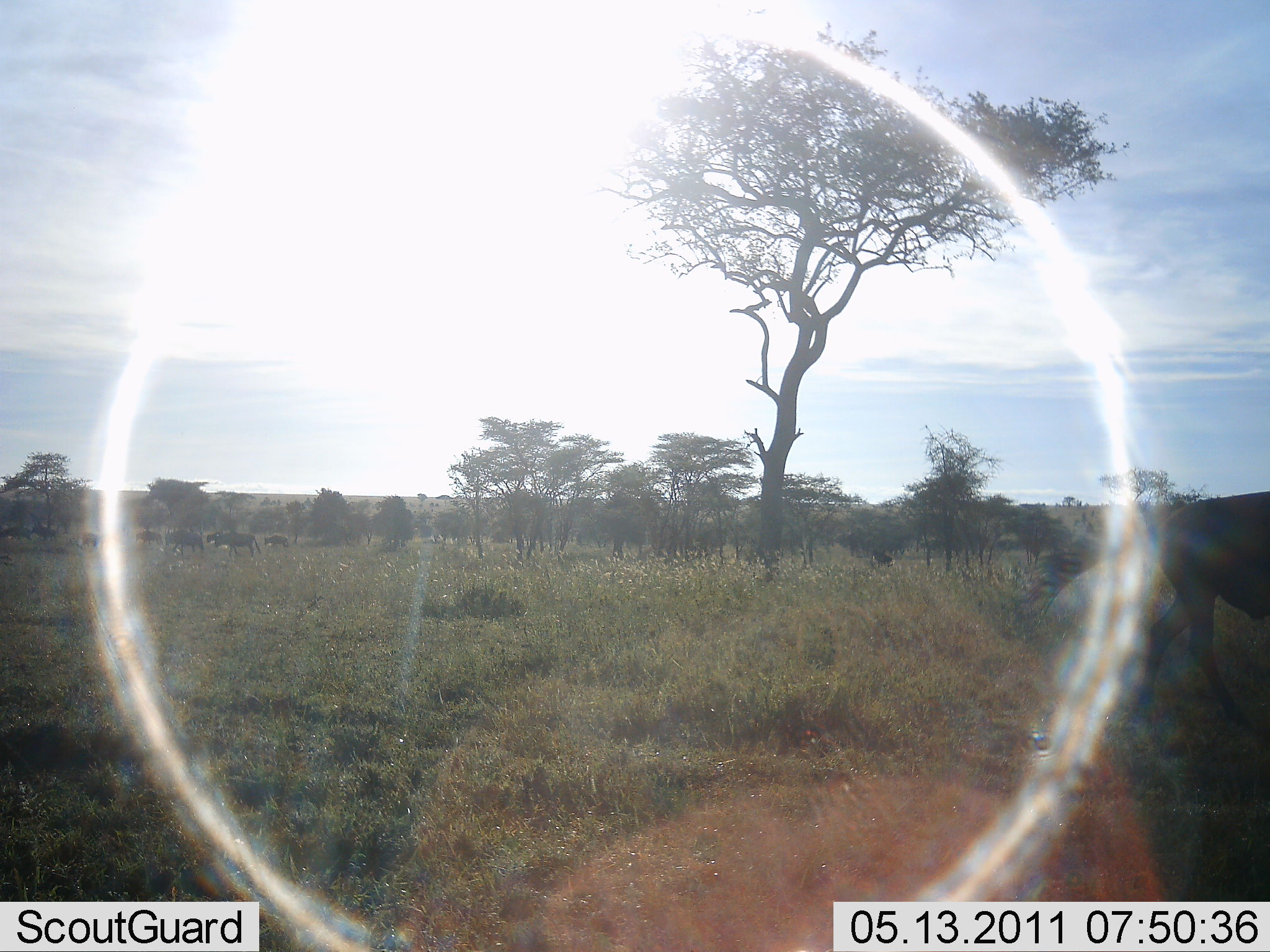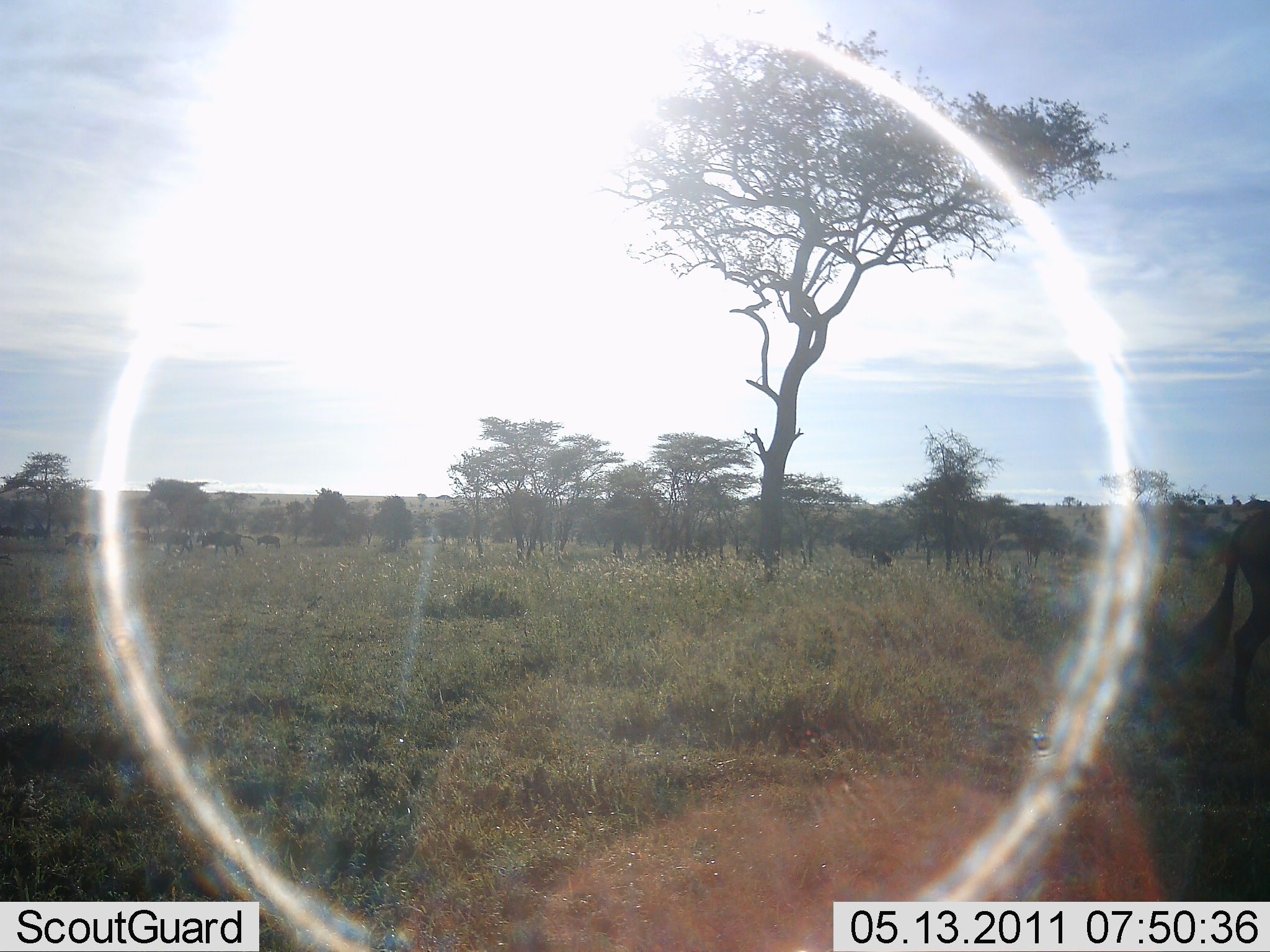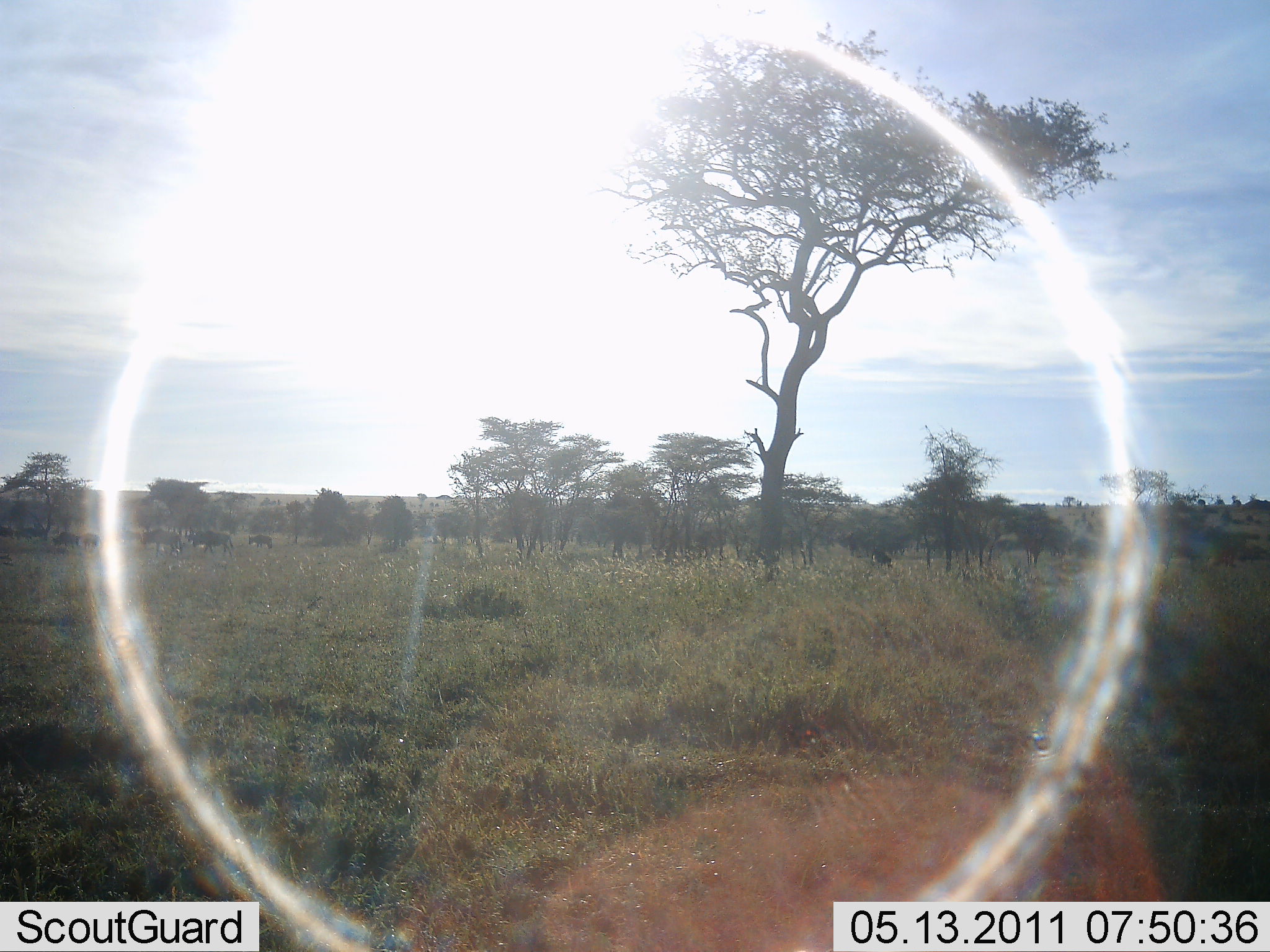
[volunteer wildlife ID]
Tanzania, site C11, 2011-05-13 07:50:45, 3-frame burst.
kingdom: Animalia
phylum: Chordata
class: Mammalia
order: Artiodactyla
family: Bovidae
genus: Connochaetes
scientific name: Connochaetes taurinus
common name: blue wildebeest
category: wildebeest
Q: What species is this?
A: Wildebeest (blue wildebeest) (Connochaetes taurinus).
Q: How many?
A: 11-50.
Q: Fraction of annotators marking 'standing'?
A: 8%.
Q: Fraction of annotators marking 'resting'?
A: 0%.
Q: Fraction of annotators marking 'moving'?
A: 100%.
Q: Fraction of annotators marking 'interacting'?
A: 0%.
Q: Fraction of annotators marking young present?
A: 0%.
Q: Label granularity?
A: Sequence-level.